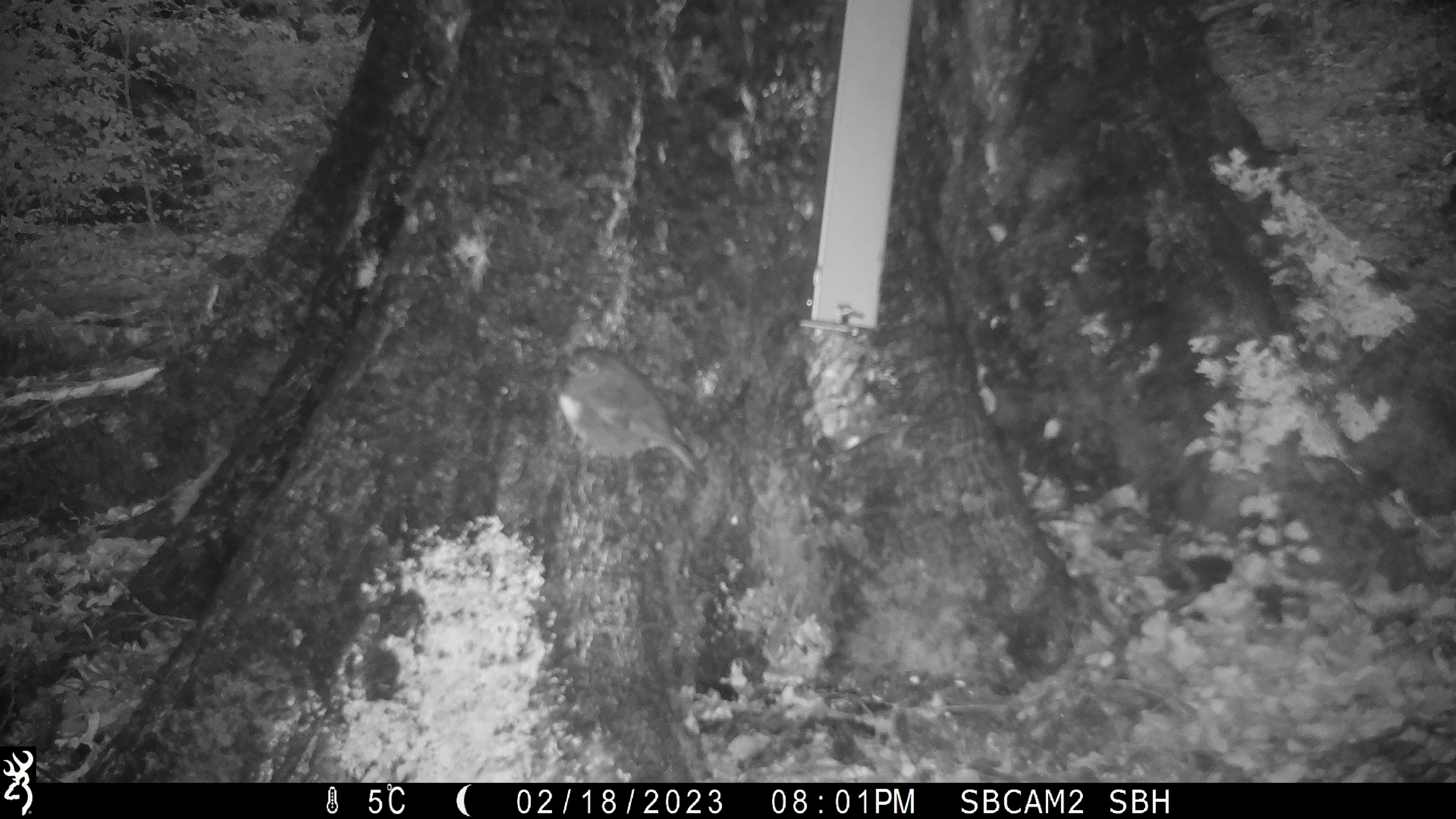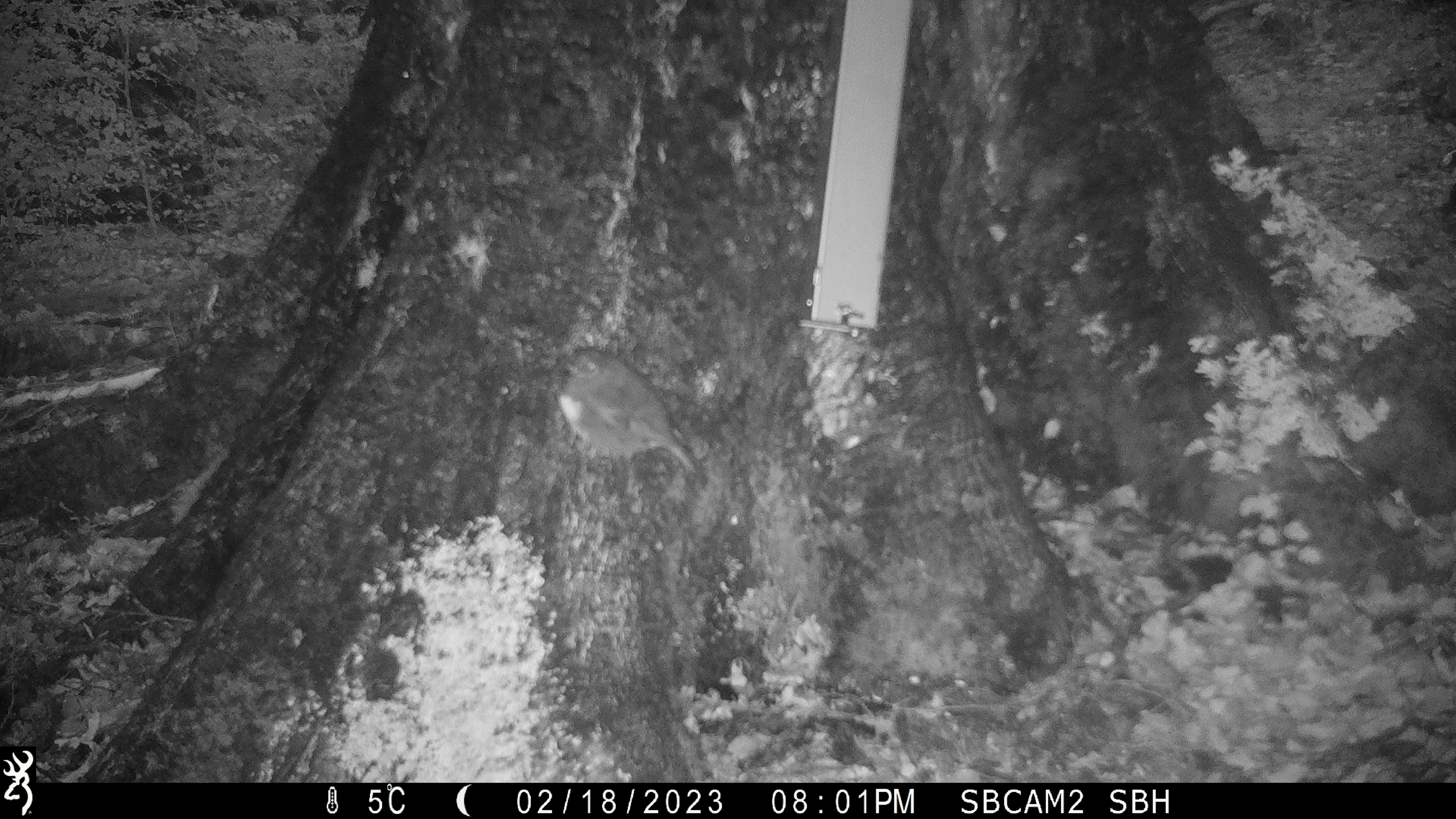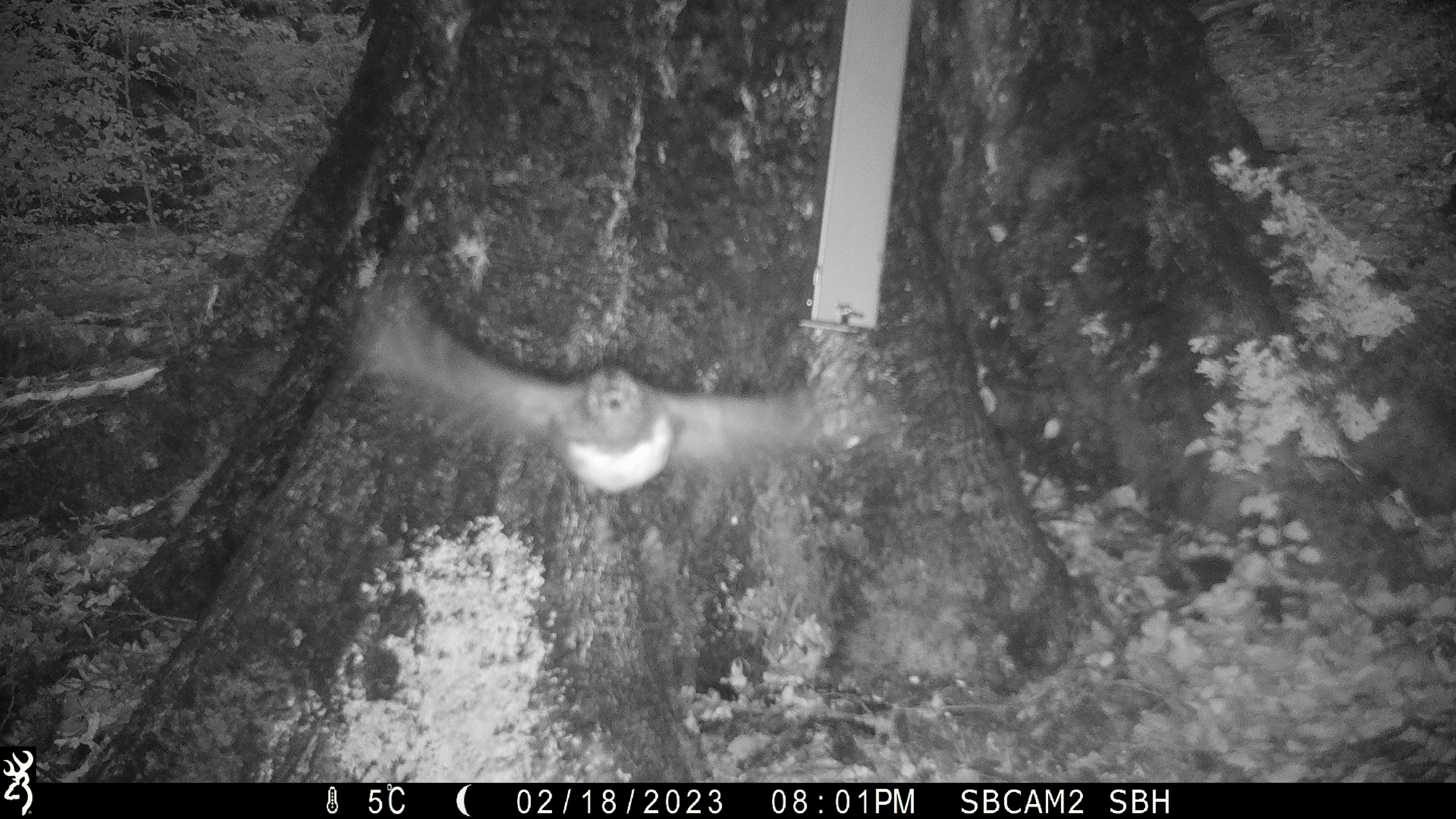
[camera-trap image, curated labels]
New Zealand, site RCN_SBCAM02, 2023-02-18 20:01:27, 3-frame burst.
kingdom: Animalia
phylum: Chordata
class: Aves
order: Passeriformes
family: Petroicidae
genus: Petroica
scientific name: Petroica australis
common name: new zealand robin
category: robin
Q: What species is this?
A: Robin (new zealand robin) (Petroica australis).